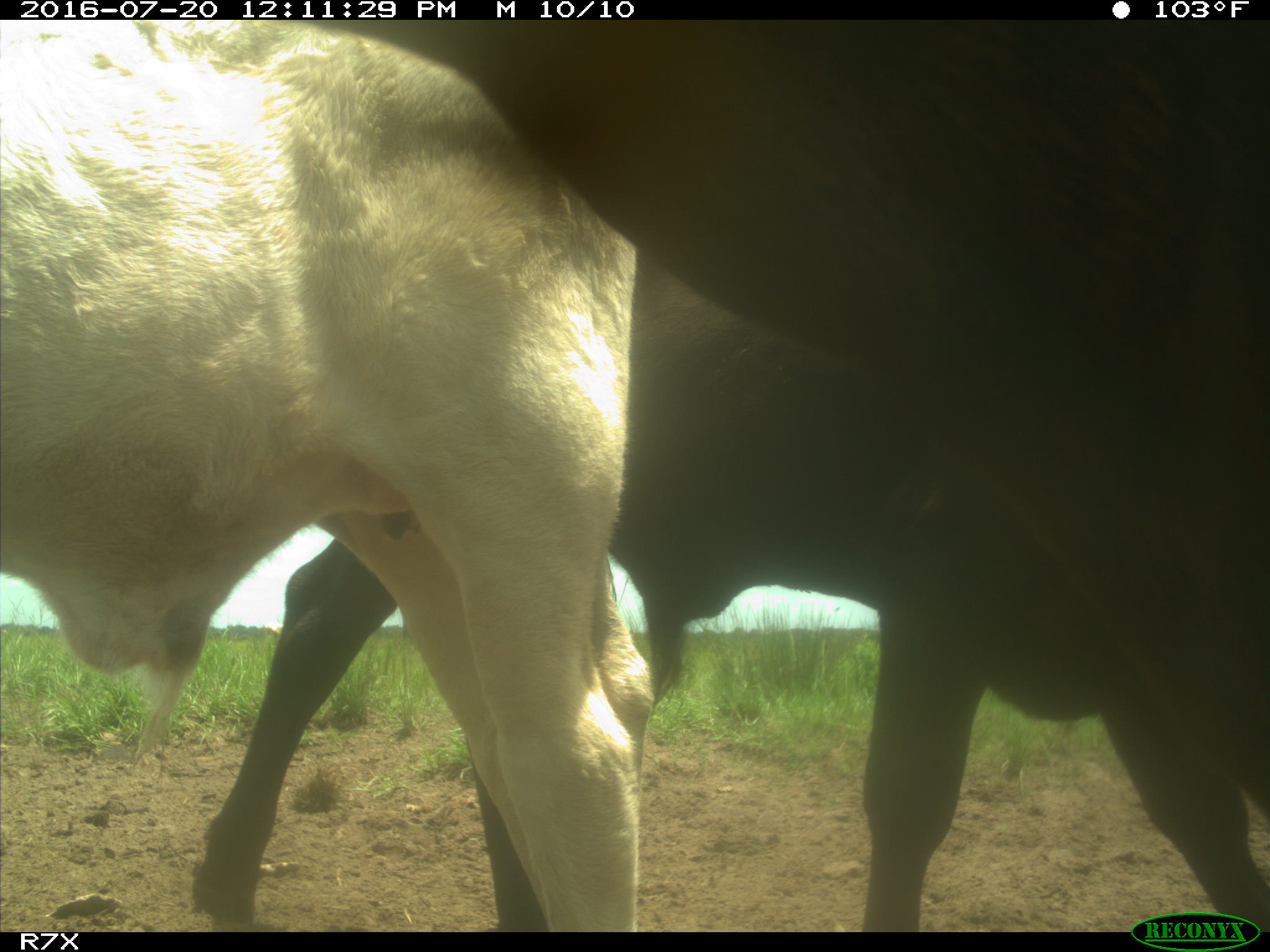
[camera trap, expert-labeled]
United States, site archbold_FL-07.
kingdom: Animalia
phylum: Chordata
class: Mammalia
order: Artiodactyla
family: Bovidae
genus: Bos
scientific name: Bos taurus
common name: domestic cow